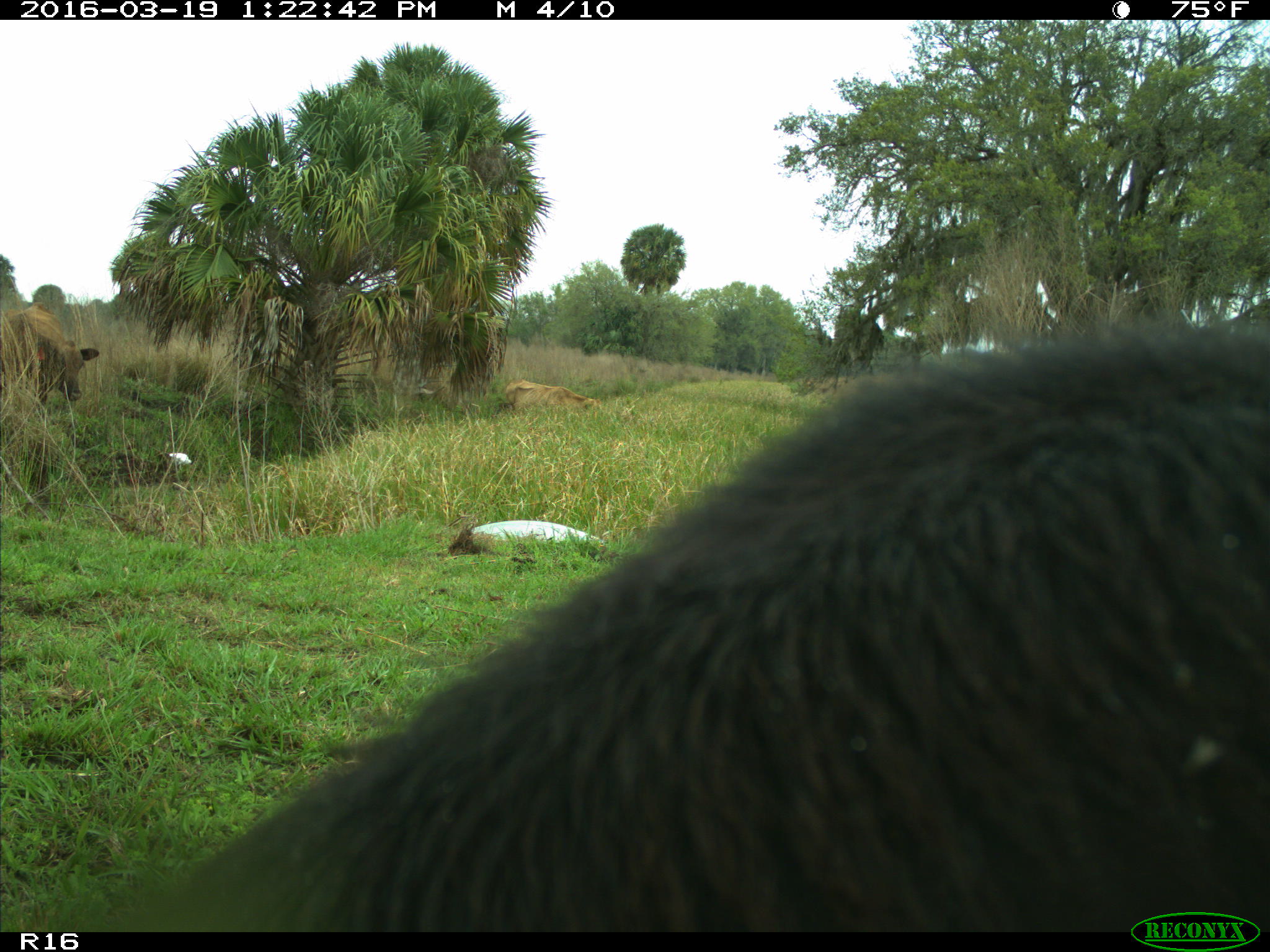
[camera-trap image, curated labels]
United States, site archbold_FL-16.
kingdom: Animalia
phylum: Chordata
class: Mammalia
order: Artiodactyla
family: Bovidae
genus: Bos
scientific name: Bos taurus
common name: domestic cow